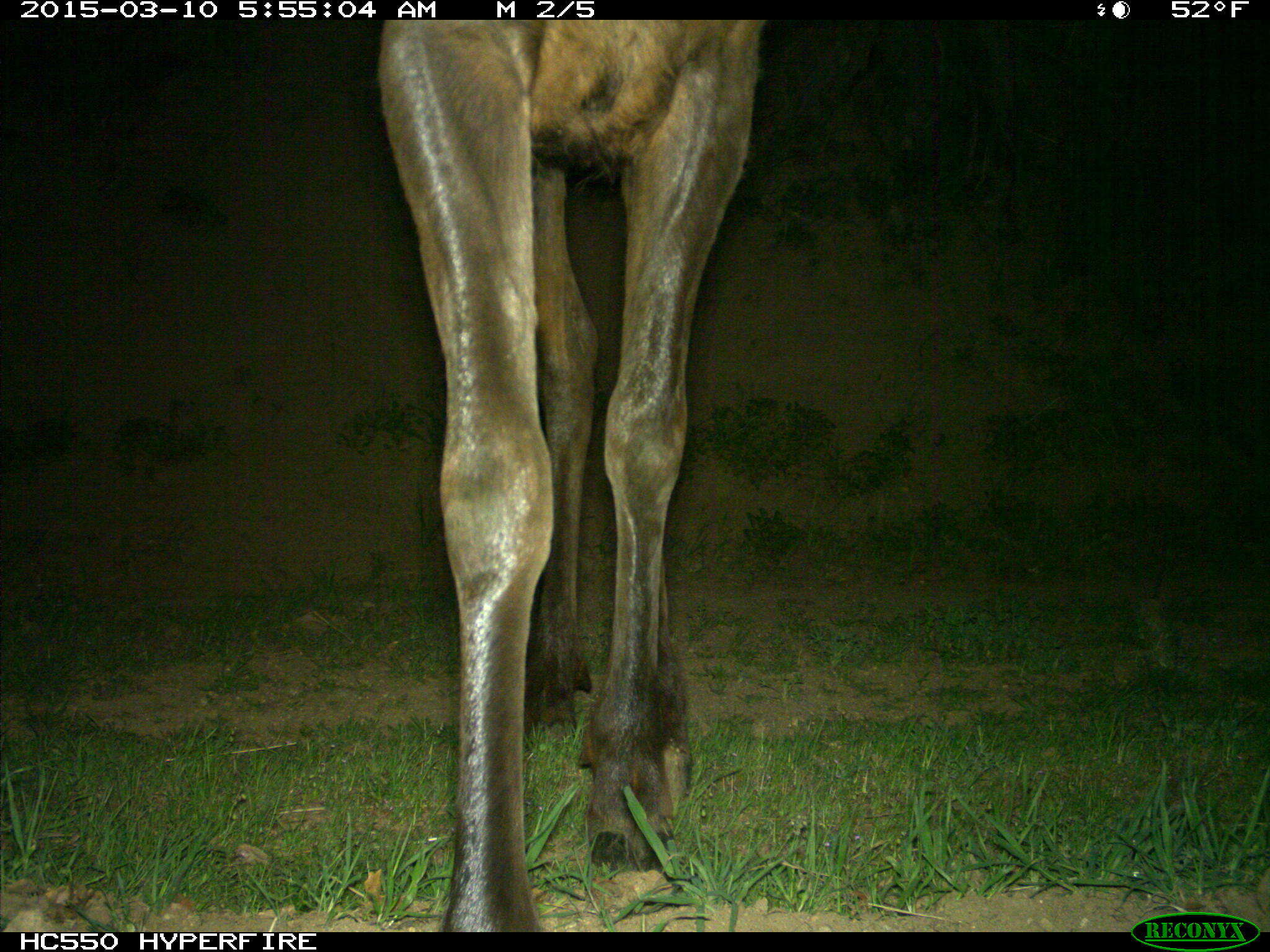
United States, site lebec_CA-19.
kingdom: Animalia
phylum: Chordata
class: Mammalia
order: Artiodactyla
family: Cervidae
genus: Cervus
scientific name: Cervus canadensis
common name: elk